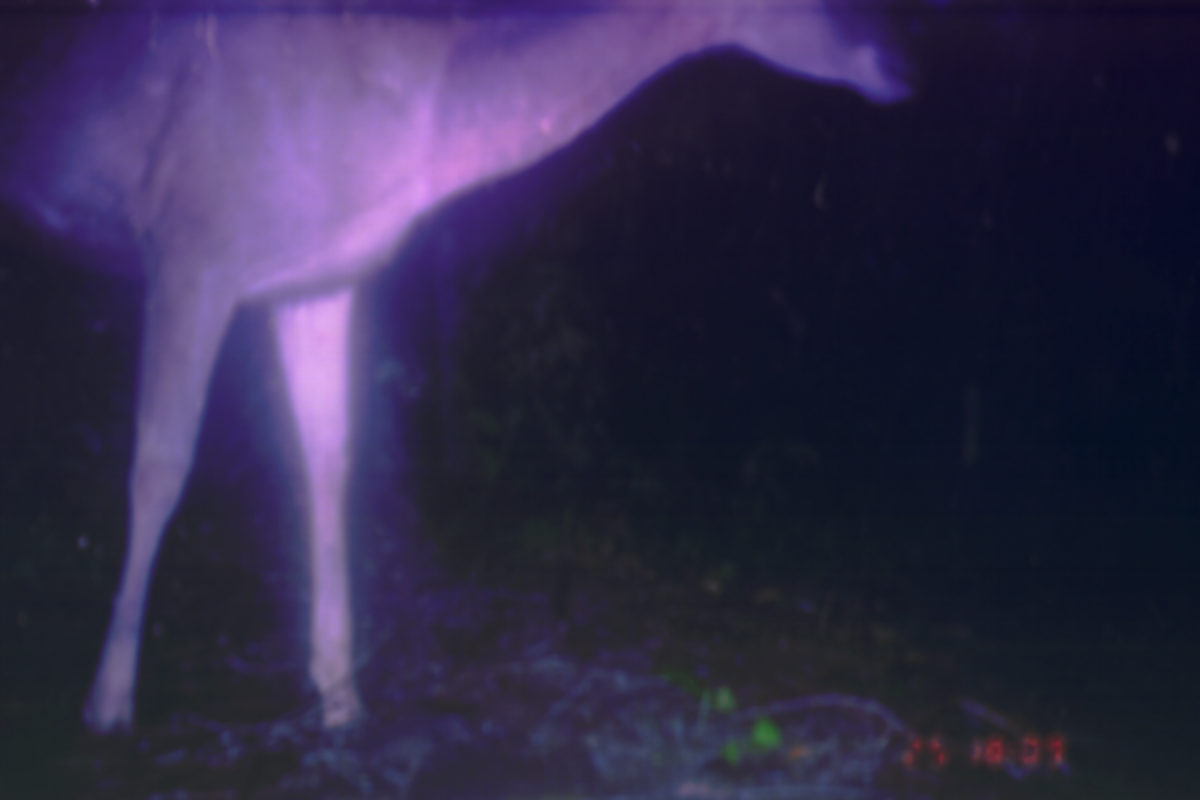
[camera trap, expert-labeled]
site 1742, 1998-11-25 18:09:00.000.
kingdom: Animalia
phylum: Chordata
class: Mammalia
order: Artiodactyla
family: Cervidae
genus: Rusa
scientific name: Rusa unicolor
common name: sambar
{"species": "Rusa unicolor (sambar)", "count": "1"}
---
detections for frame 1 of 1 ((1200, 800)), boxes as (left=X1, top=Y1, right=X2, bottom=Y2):
rusa unicolor: (left=2, top=1, right=921, bottom=737)